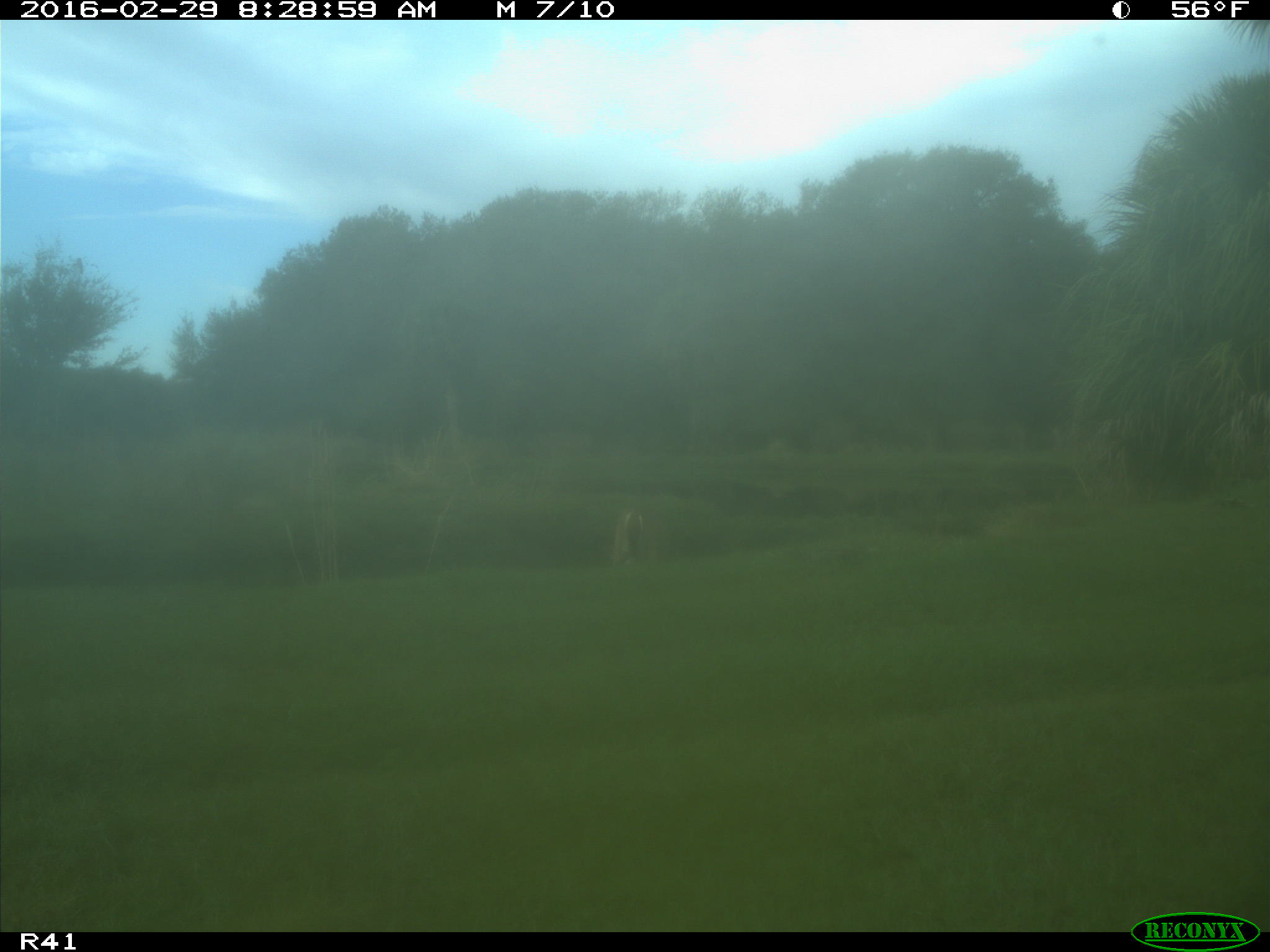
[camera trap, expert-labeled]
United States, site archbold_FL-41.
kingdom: Animalia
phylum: Chordata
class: Mammalia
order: Artiodactyla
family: Cervidae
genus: Odocoileus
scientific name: Odocoileus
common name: deer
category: unidentified deer